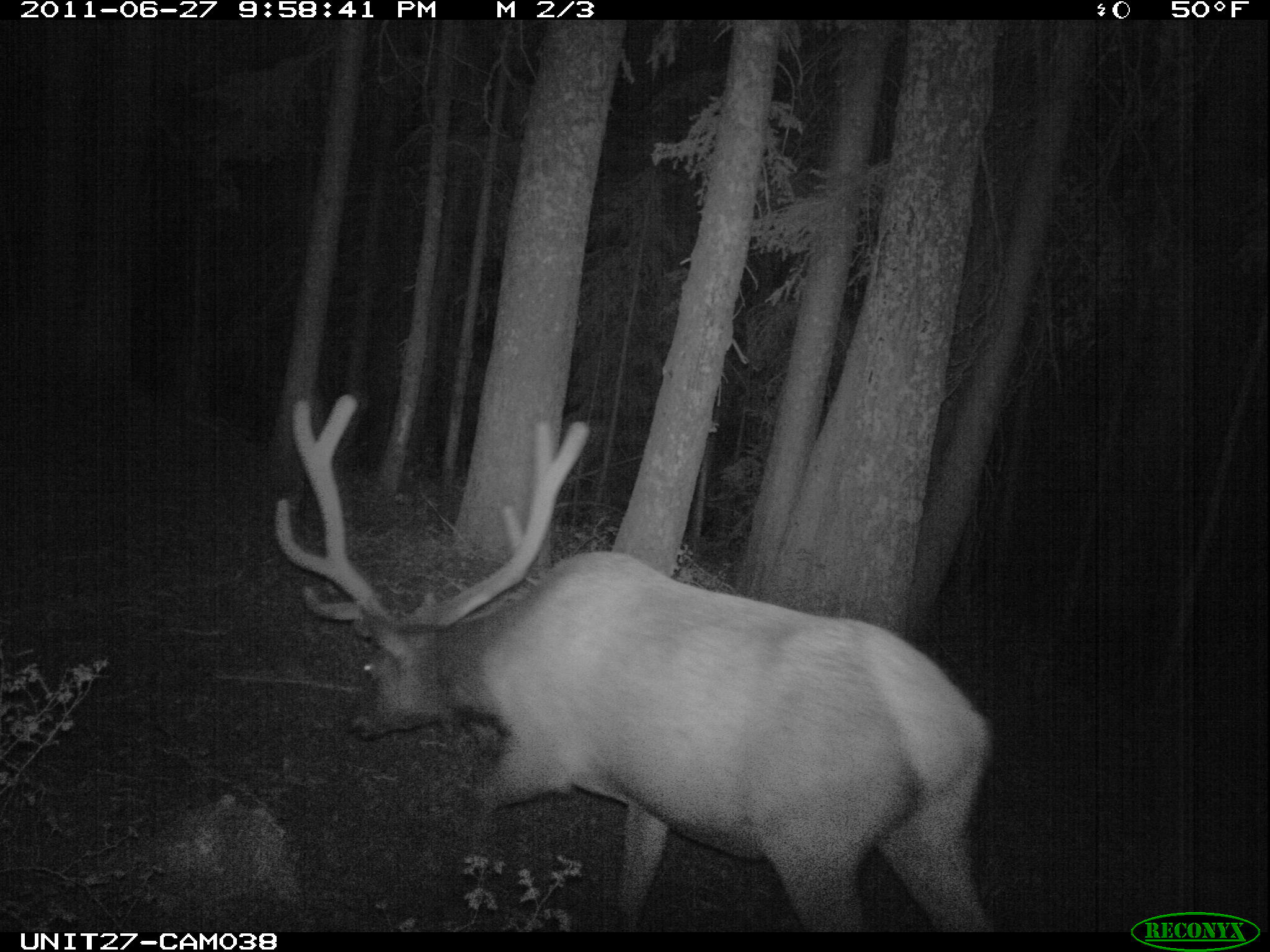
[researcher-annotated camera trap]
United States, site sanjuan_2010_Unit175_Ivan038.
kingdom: Animalia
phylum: Chordata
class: Mammalia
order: Artiodactyla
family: Cervidae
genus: Cervus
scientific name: Cervus elaphus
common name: red deer